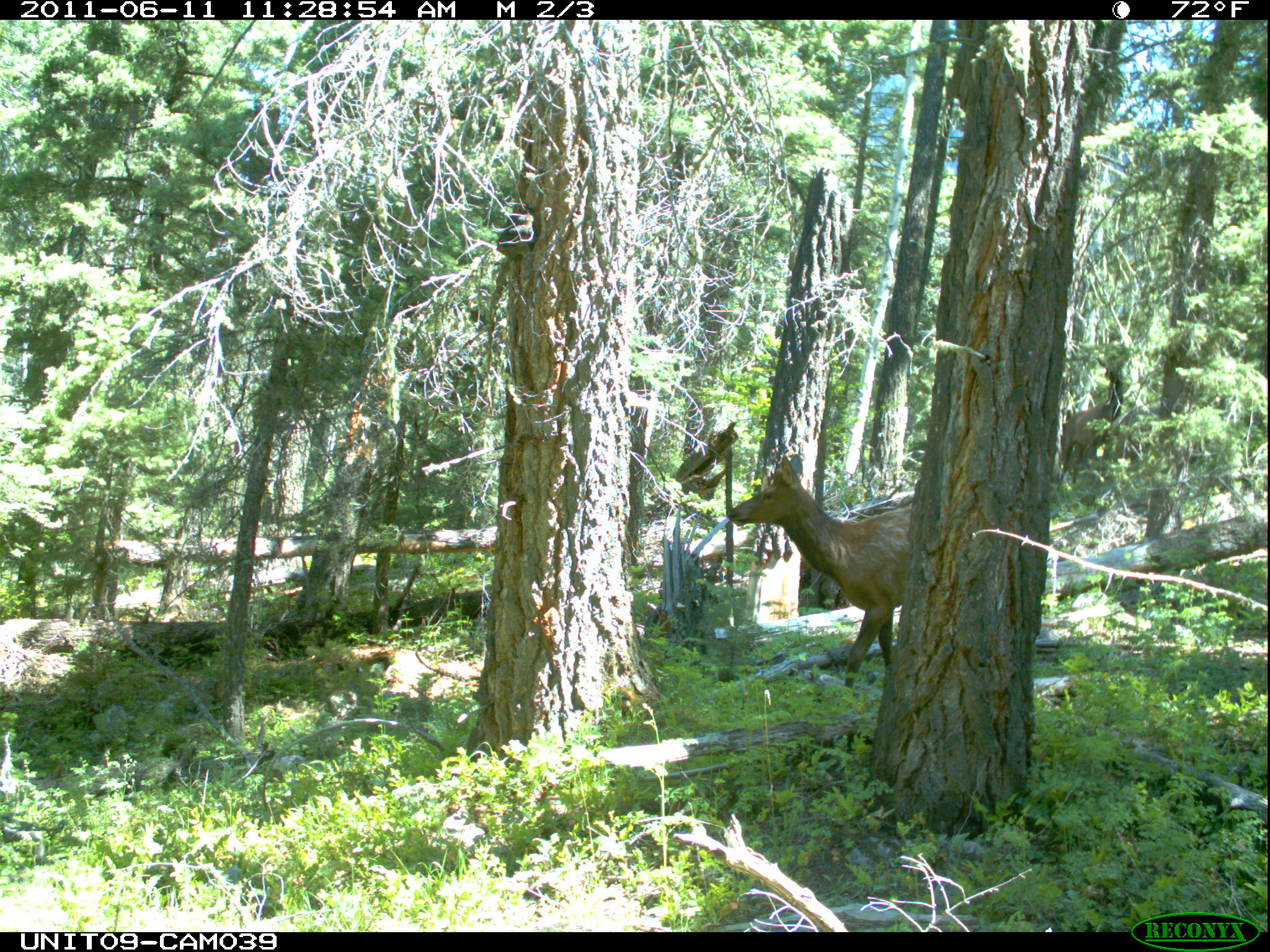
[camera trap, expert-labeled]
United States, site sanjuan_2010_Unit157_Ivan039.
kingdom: Animalia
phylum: Chordata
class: Mammalia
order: Artiodactyla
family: Cervidae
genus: Cervus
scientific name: Cervus elaphus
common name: red deer